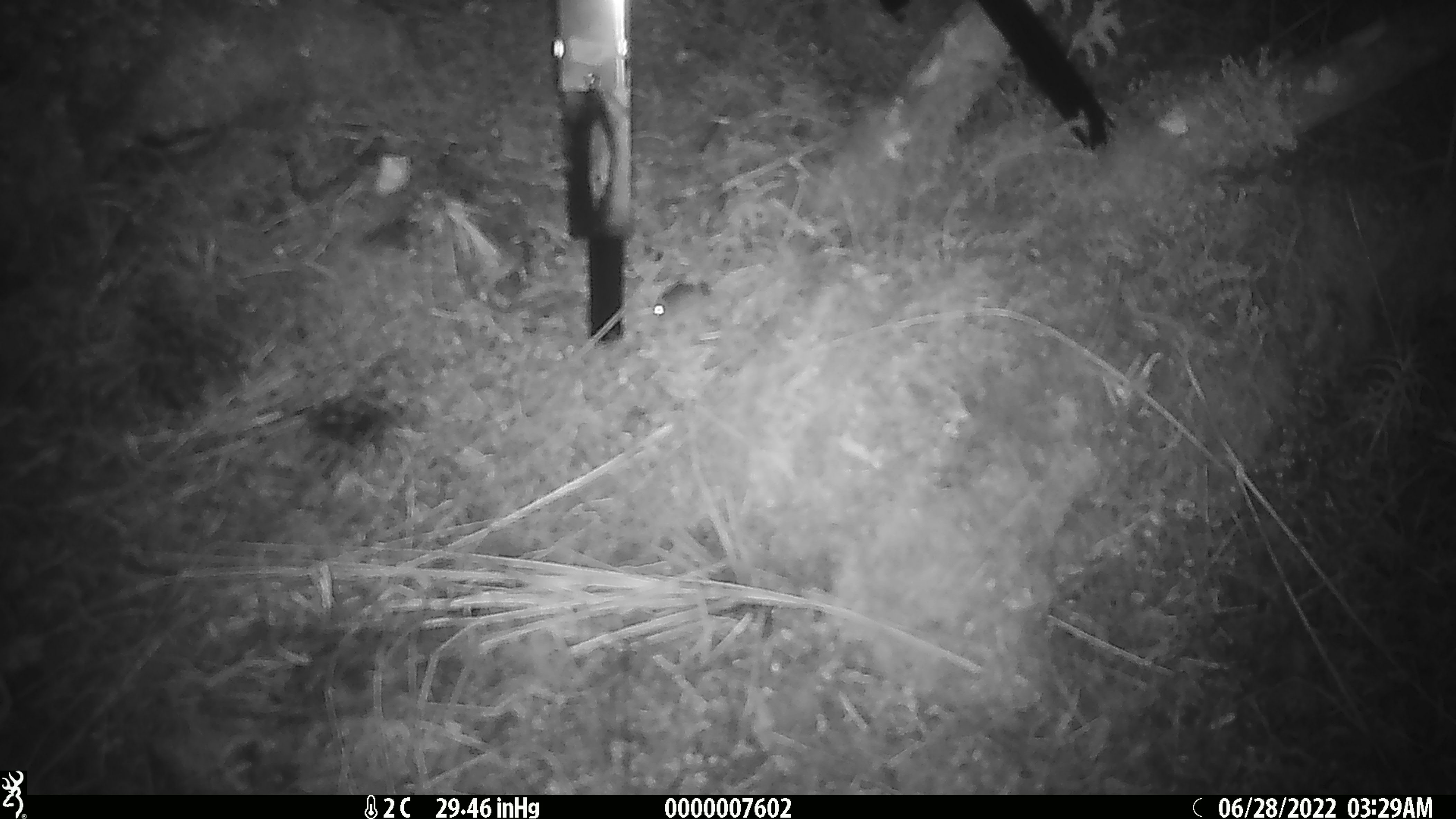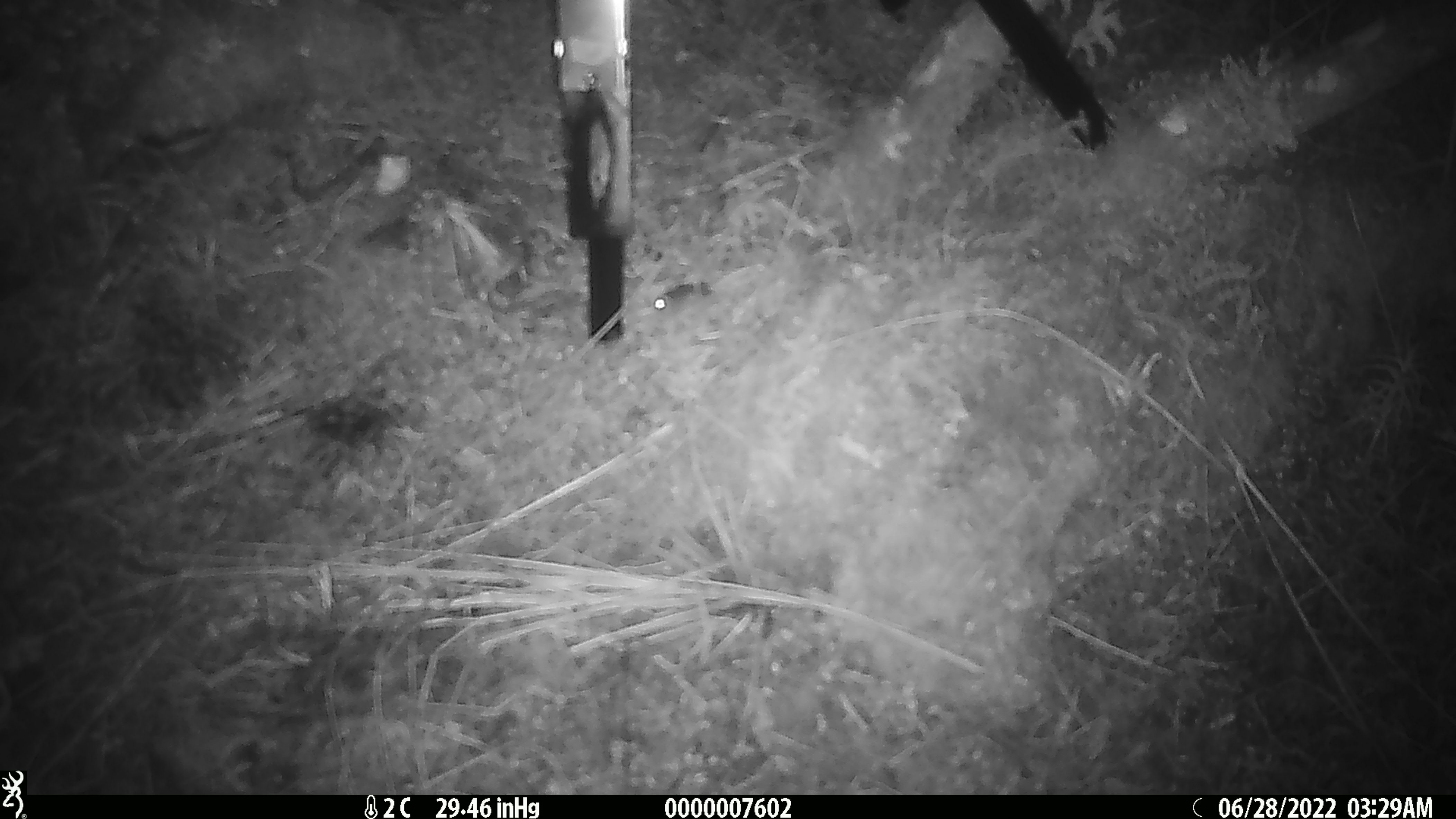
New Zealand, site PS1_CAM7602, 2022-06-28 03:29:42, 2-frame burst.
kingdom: Animalia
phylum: Chordata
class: Mammalia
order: Rodentia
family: Muridae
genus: Mus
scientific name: Mus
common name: mouse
Mouse (Mus).